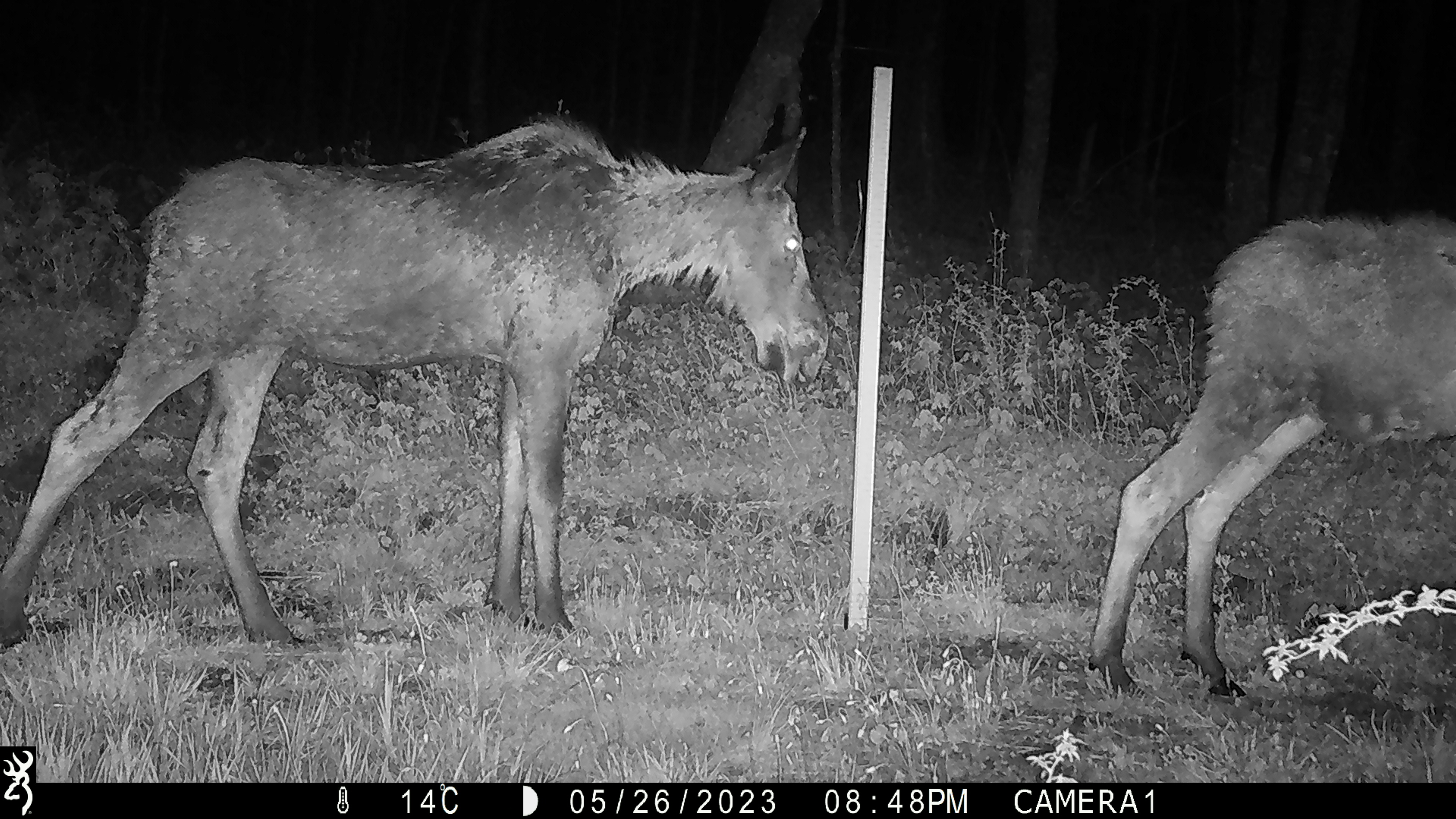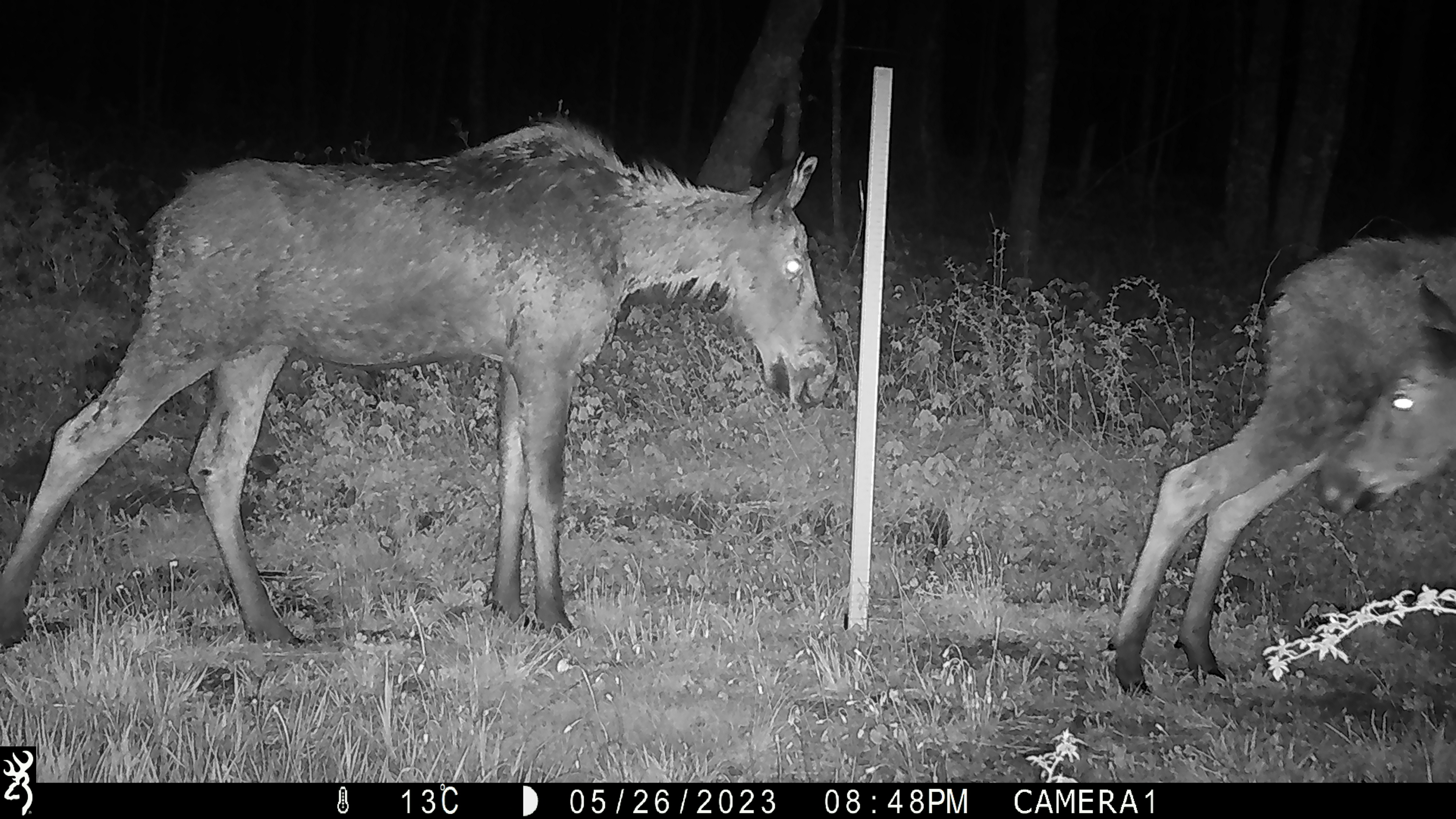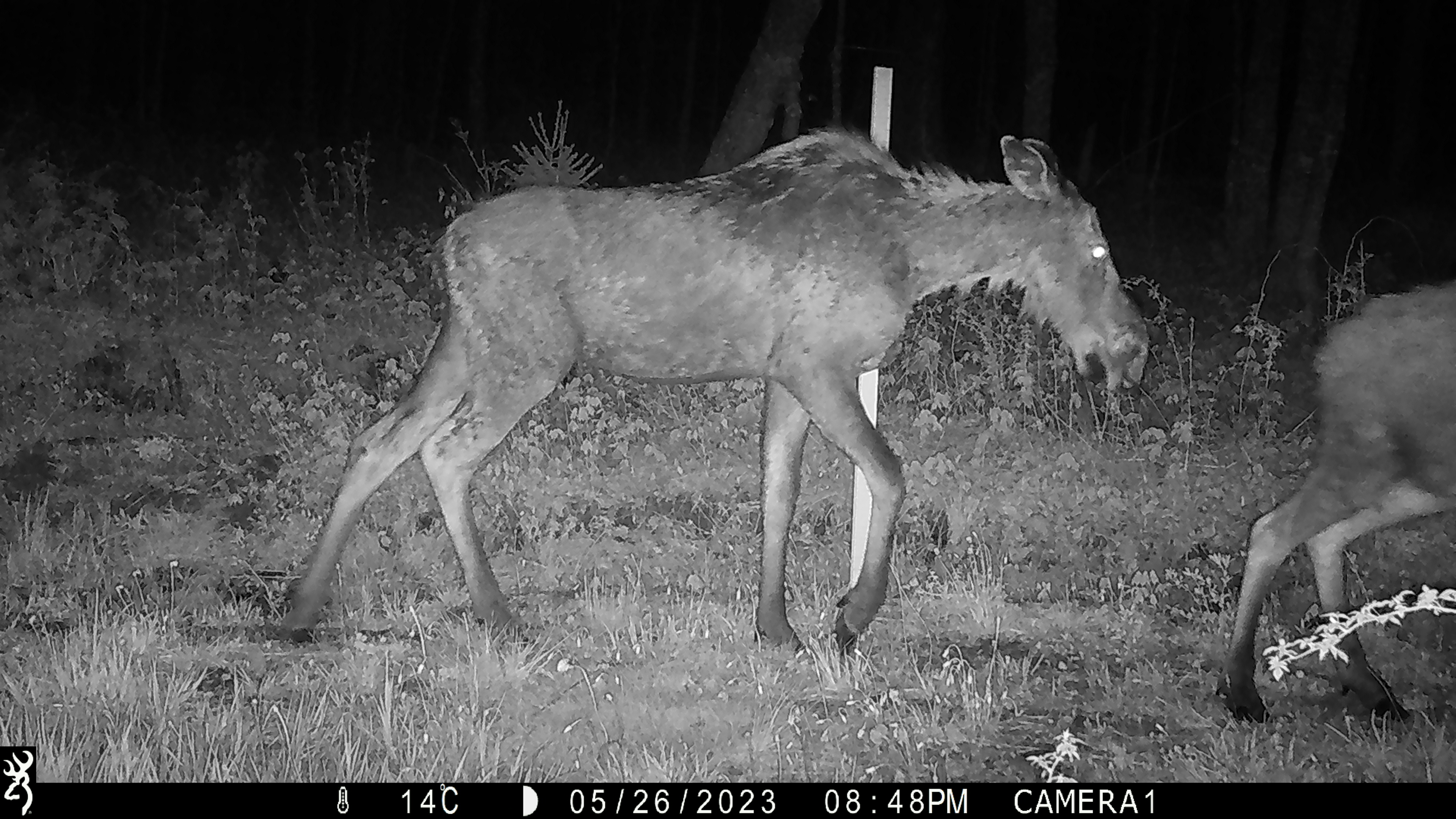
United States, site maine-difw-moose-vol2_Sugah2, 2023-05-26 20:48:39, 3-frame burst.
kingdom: Animalia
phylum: Chordata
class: Mammalia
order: Artiodactyla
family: Cervidae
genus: Alces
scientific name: Alces alces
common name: moose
Moose (Alces alces).